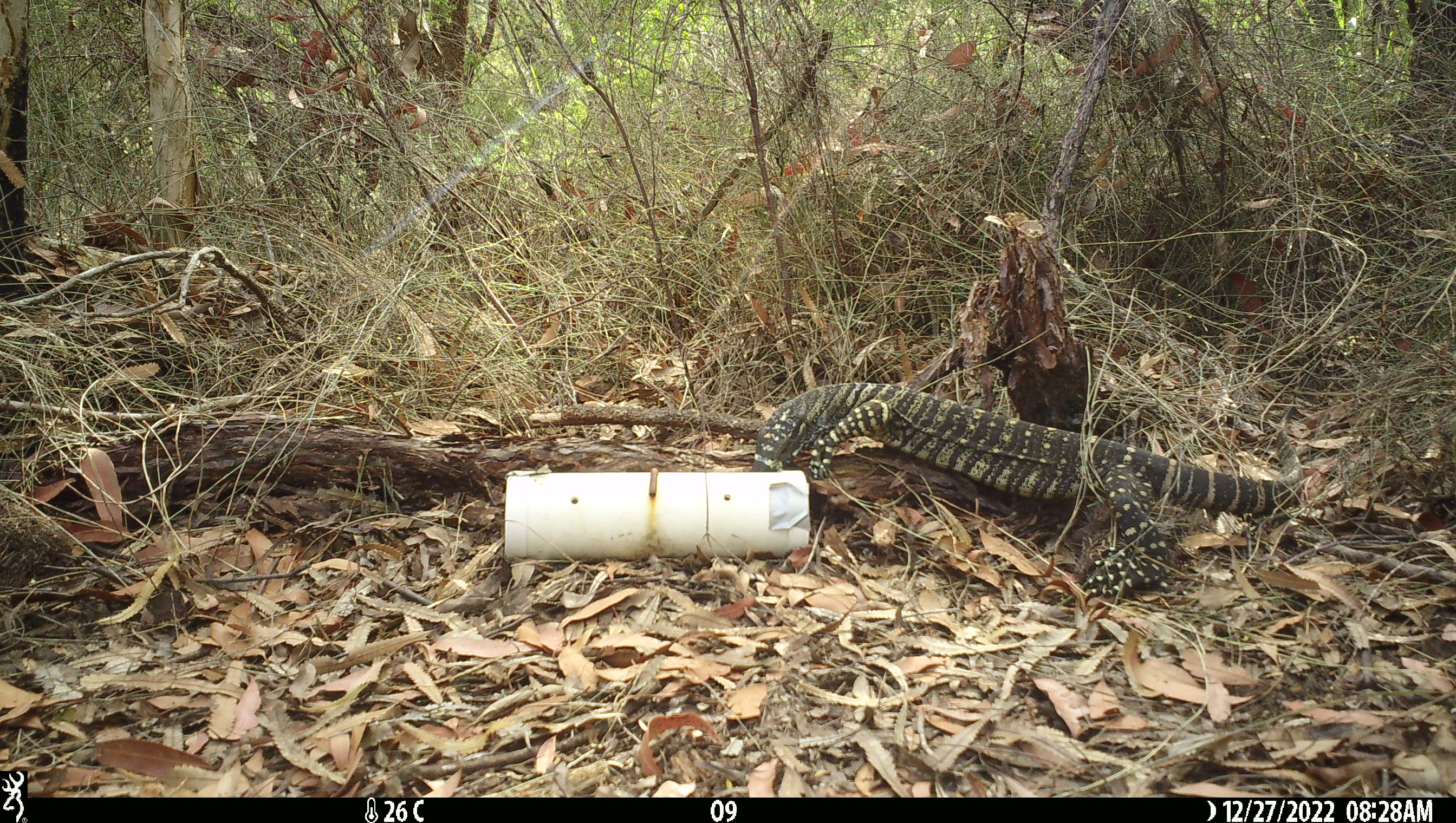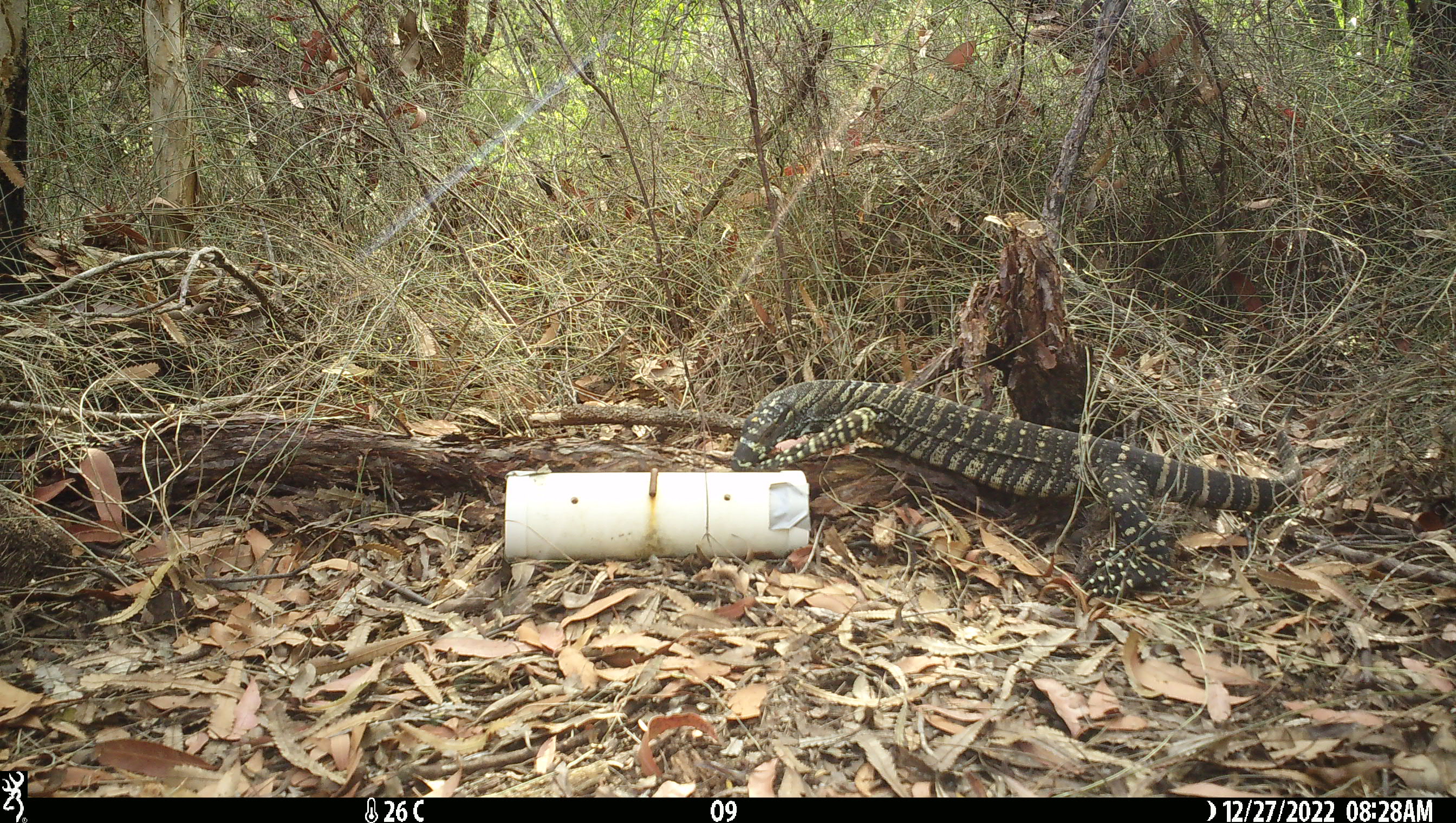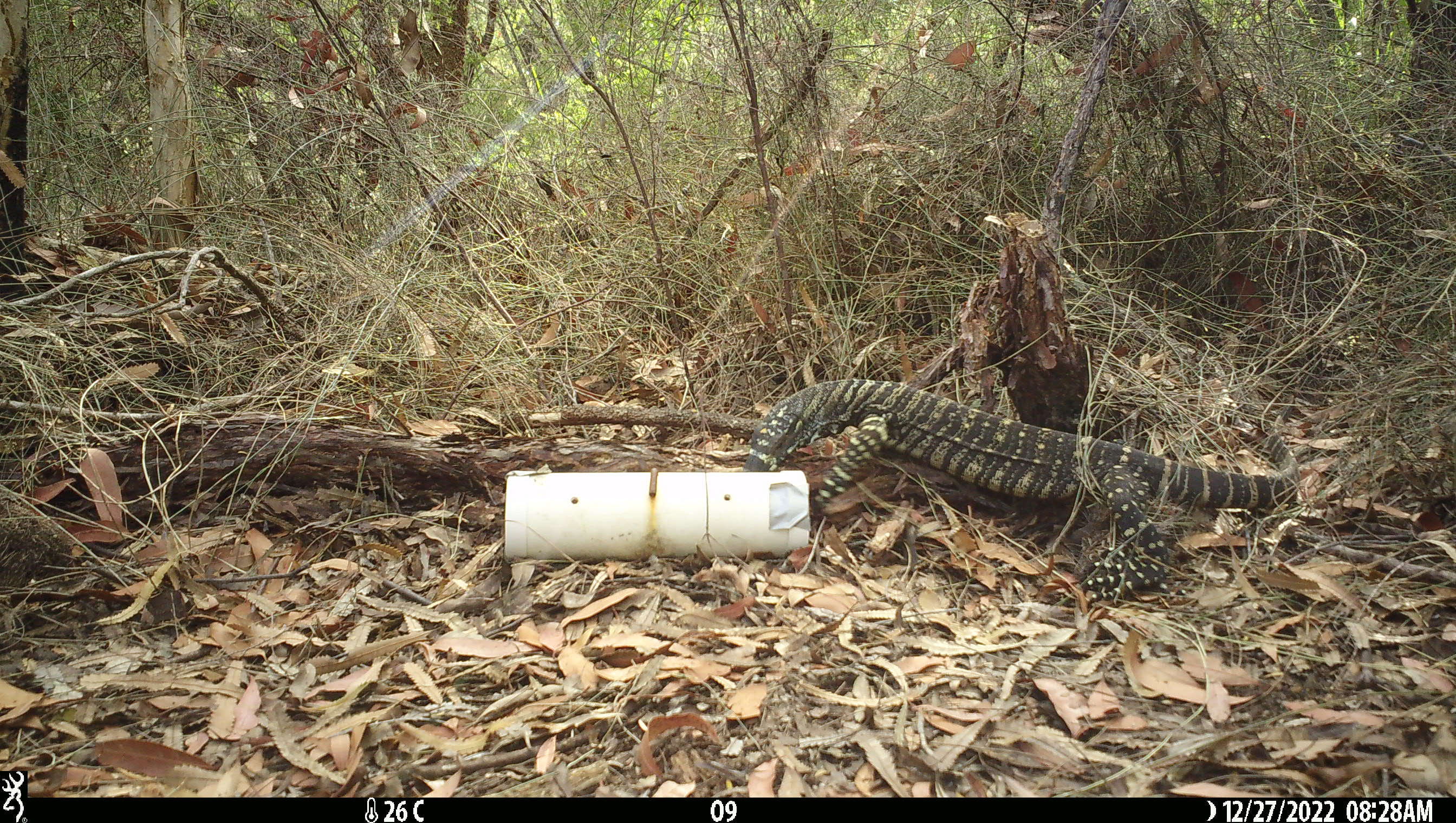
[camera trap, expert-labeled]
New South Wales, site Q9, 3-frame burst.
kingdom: Animalia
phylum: Chordata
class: Reptilia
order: Squamata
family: Varanidae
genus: Varanus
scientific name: Varanus varius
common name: lace monitor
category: goanna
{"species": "goanna (lace monitor) (Varanus varius)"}